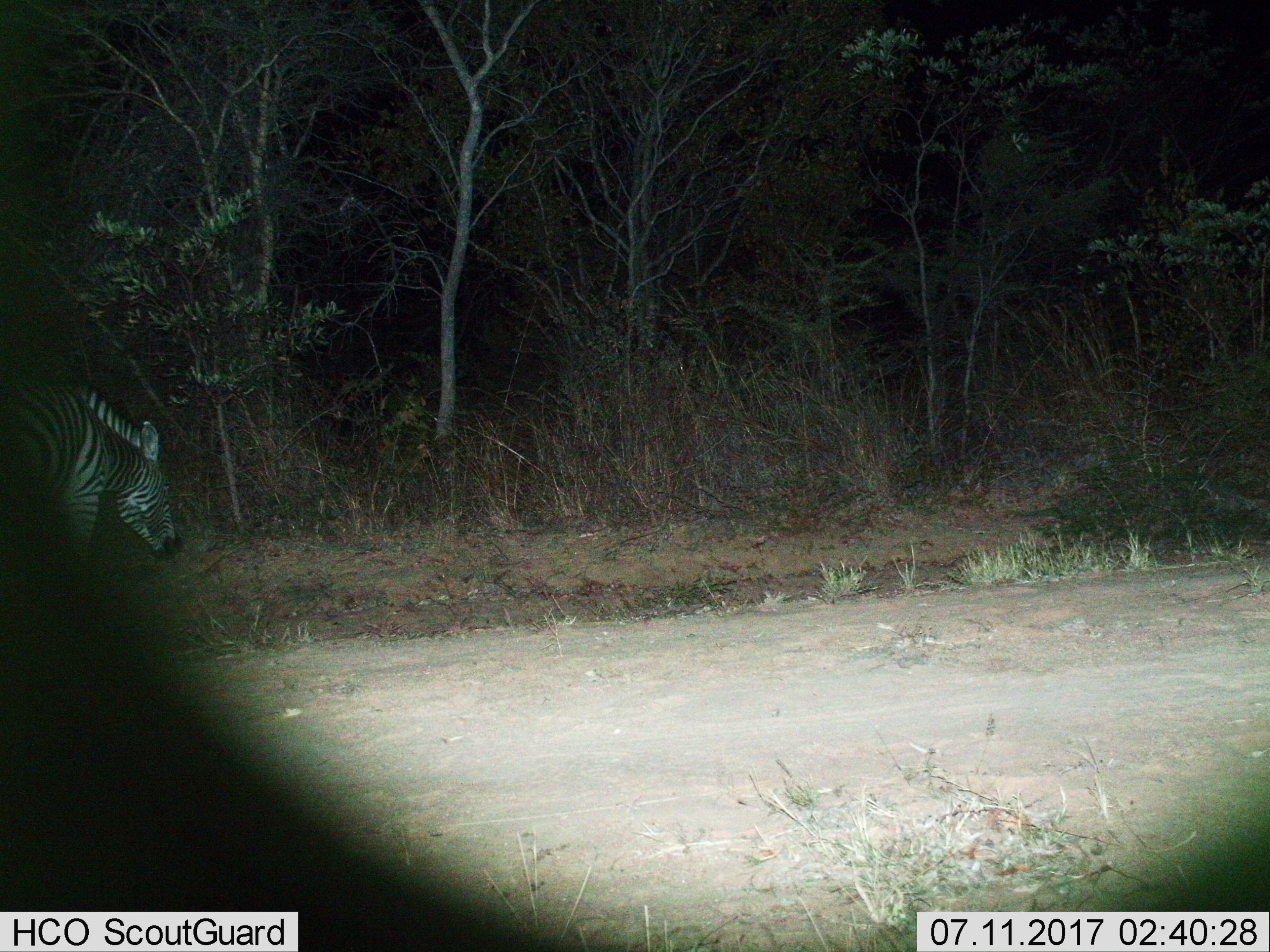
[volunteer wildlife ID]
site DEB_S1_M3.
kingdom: Animalia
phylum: Chordata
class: Mammalia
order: Perissodactyla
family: Equidae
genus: Equus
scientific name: Equus quagga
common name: plains zebra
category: zebraplains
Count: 1.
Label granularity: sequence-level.